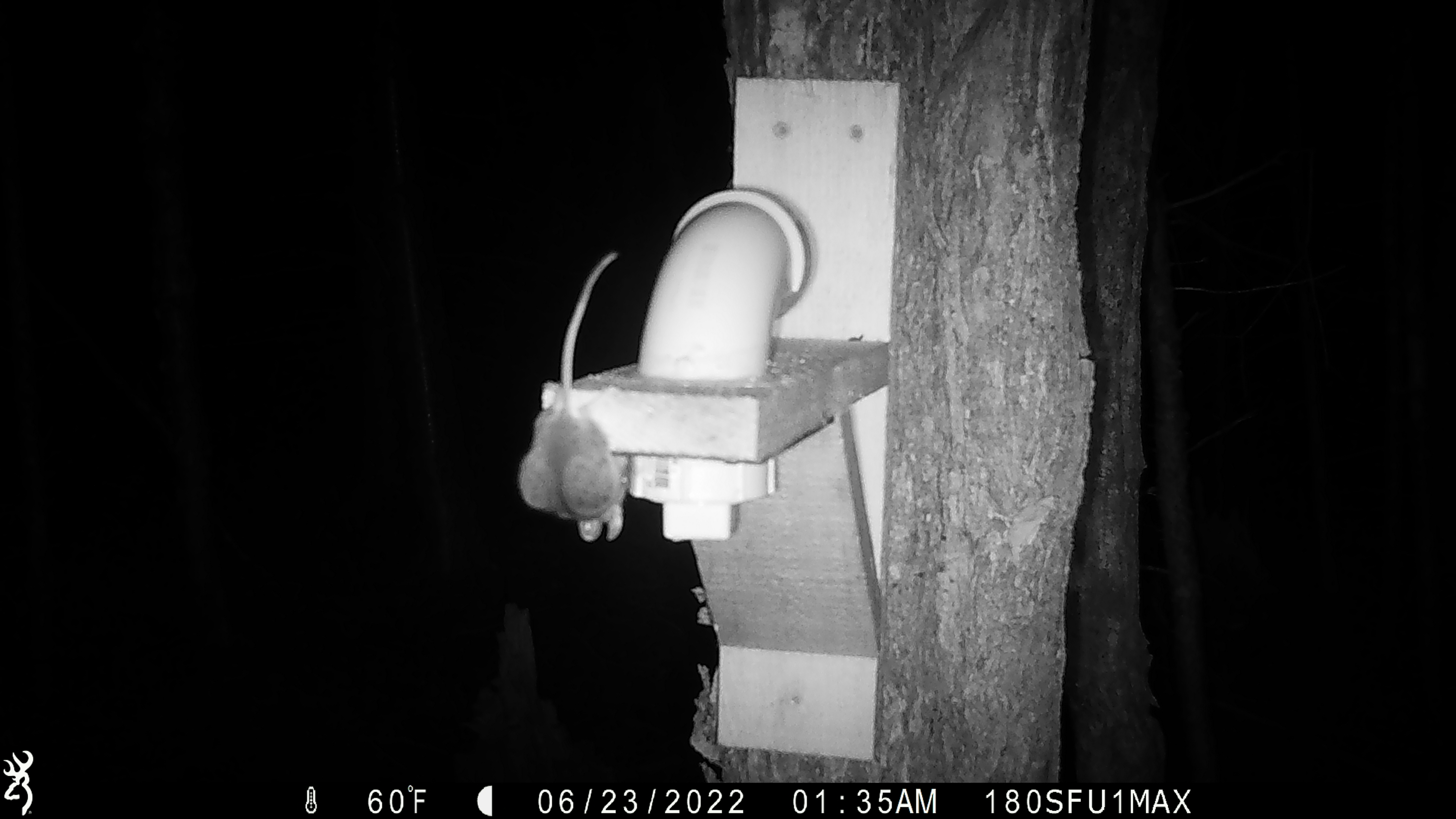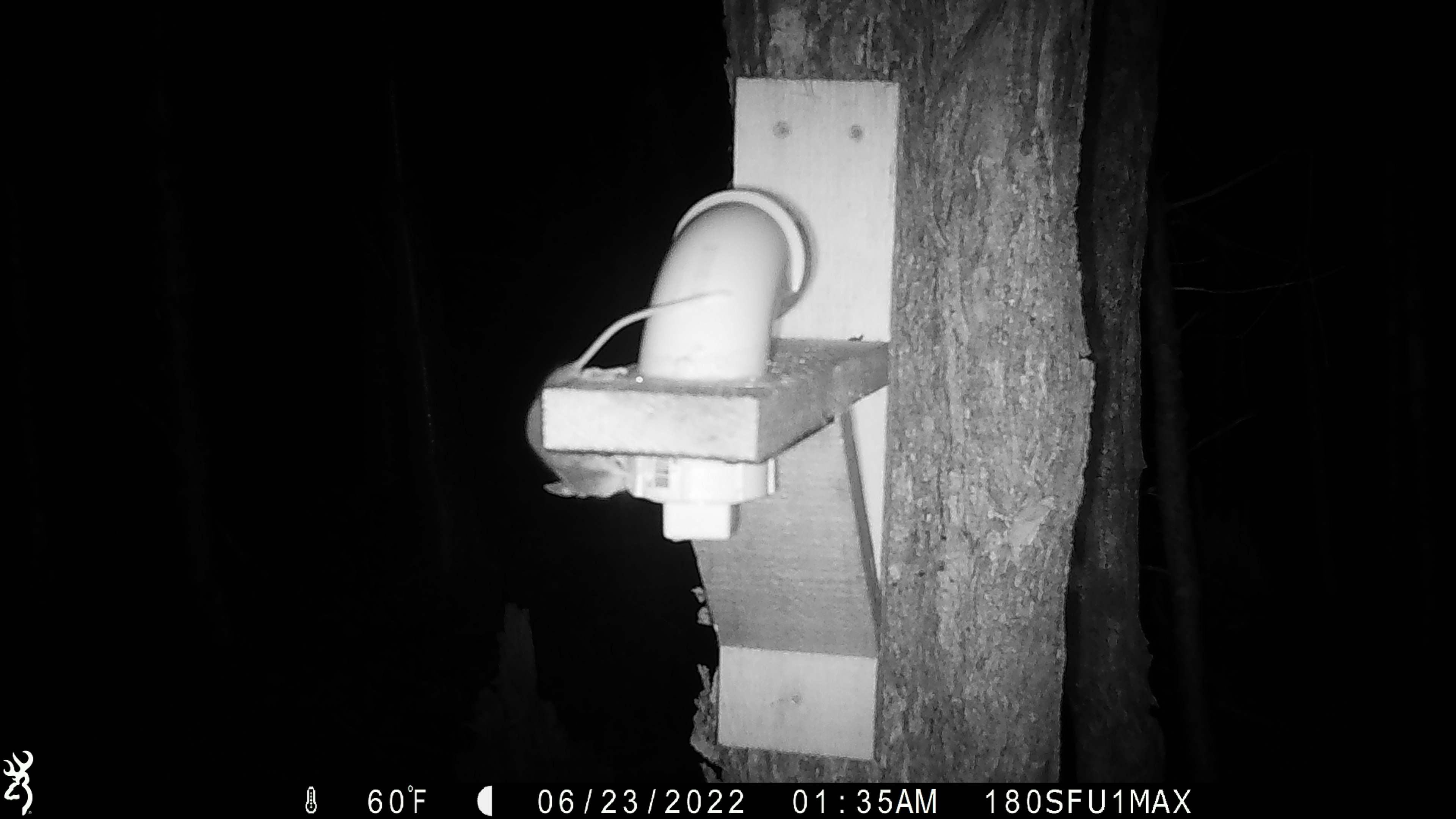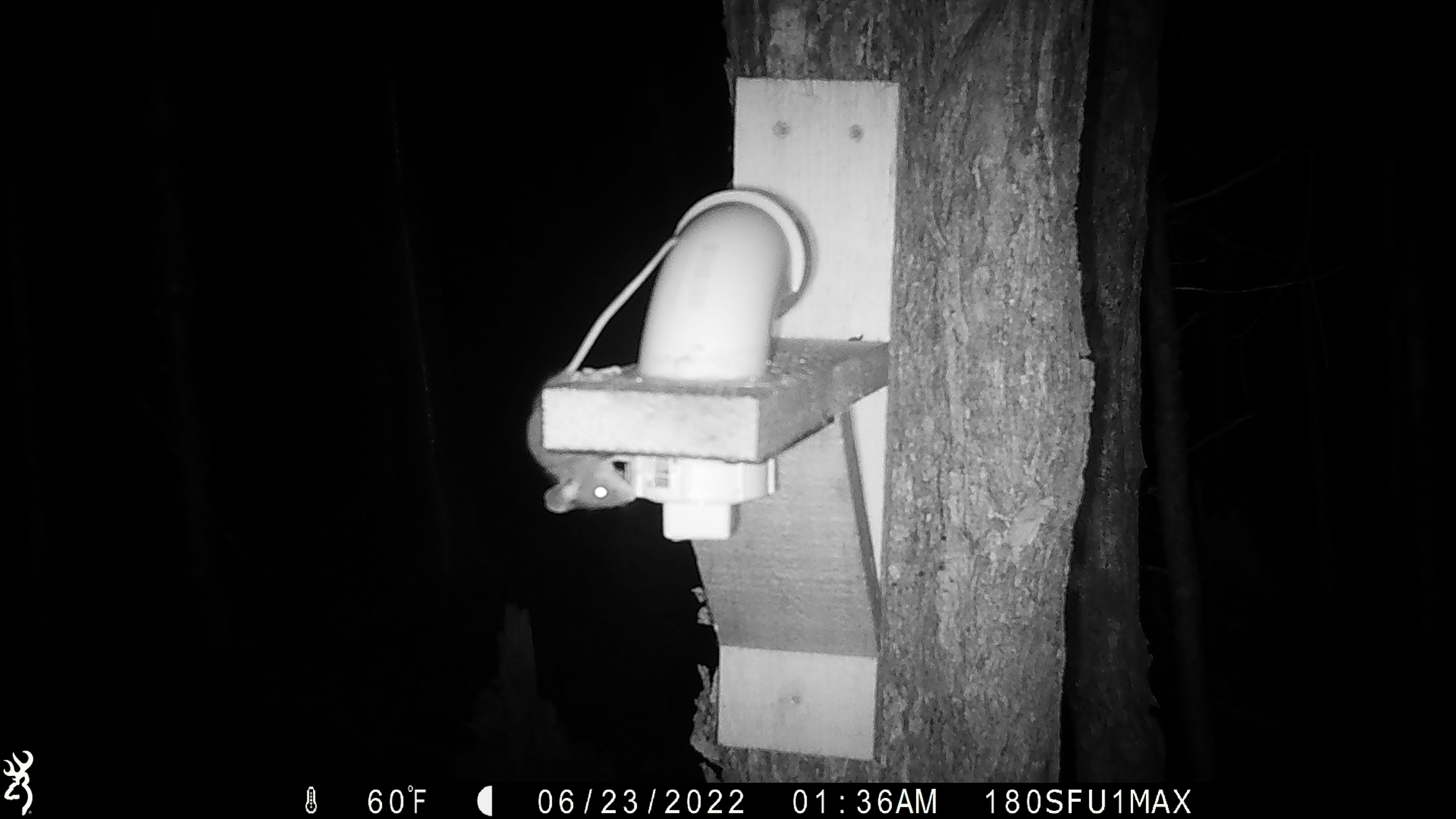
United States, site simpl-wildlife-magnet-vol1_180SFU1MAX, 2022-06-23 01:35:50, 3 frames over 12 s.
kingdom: Animalia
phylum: Chordata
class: Mammalia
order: Rodentia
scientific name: Rodentia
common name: mouse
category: mouse sp.